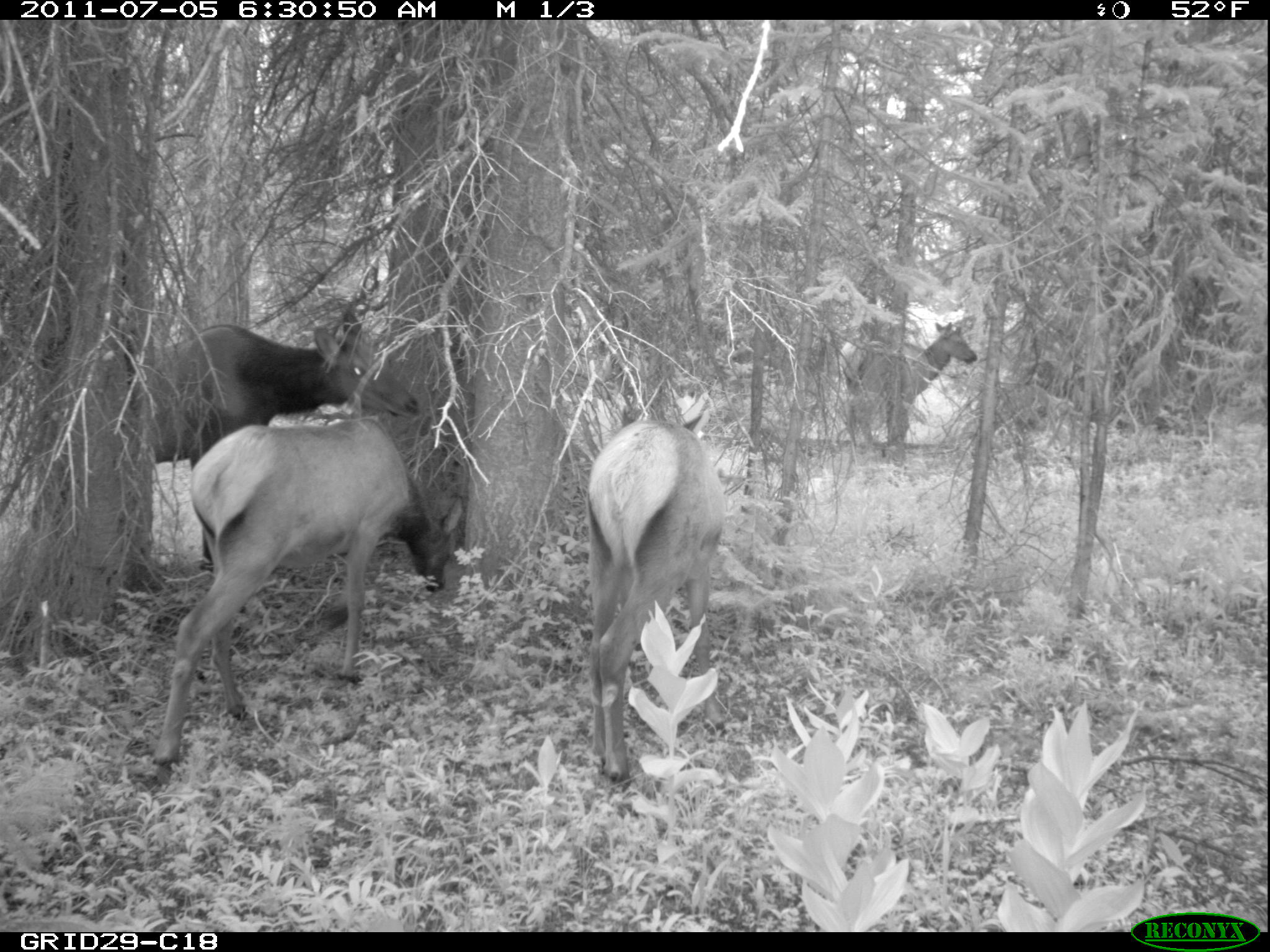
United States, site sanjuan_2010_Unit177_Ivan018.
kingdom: Animalia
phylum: Chordata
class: Mammalia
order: Artiodactyla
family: Cervidae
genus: Cervus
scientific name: Cervus elaphus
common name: red deer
Cervus elaphus (red deer).